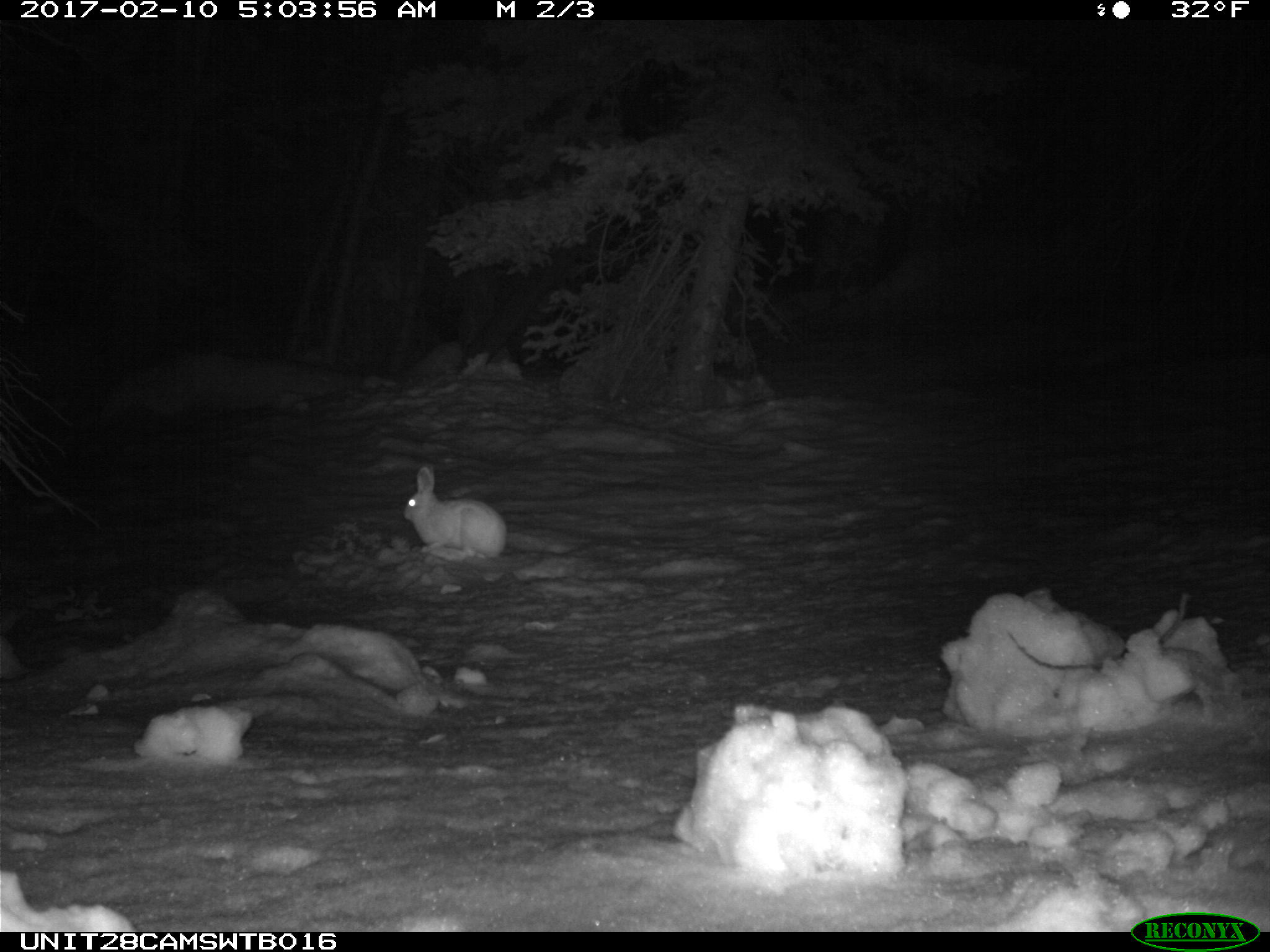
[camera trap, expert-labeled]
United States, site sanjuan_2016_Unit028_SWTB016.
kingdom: Animalia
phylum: Chordata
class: Mammalia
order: Lagomorpha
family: Leporidae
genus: Lepus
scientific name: Lepus americanus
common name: snowshoe hare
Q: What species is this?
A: Lepus americanus (snowshoe hare).